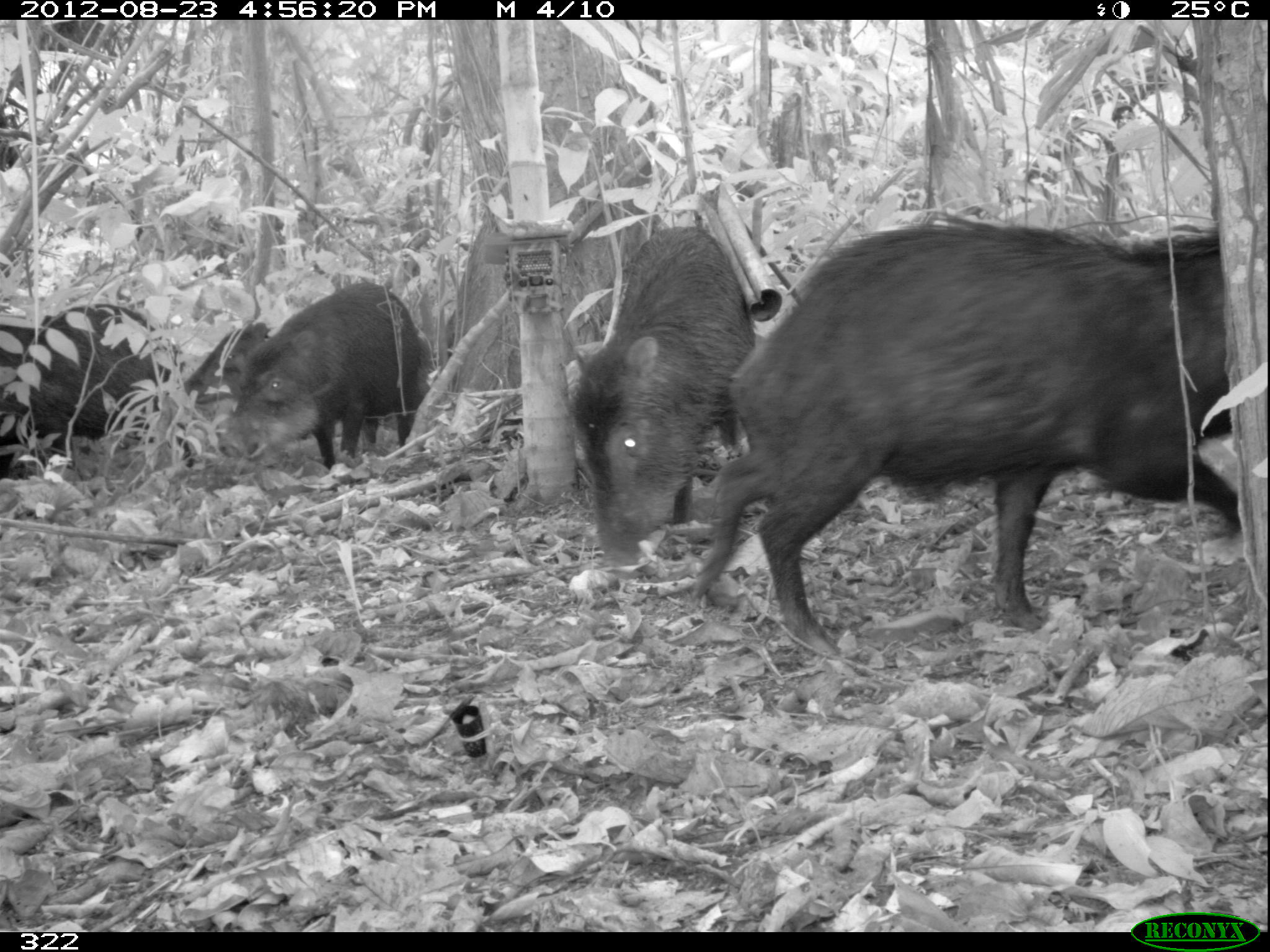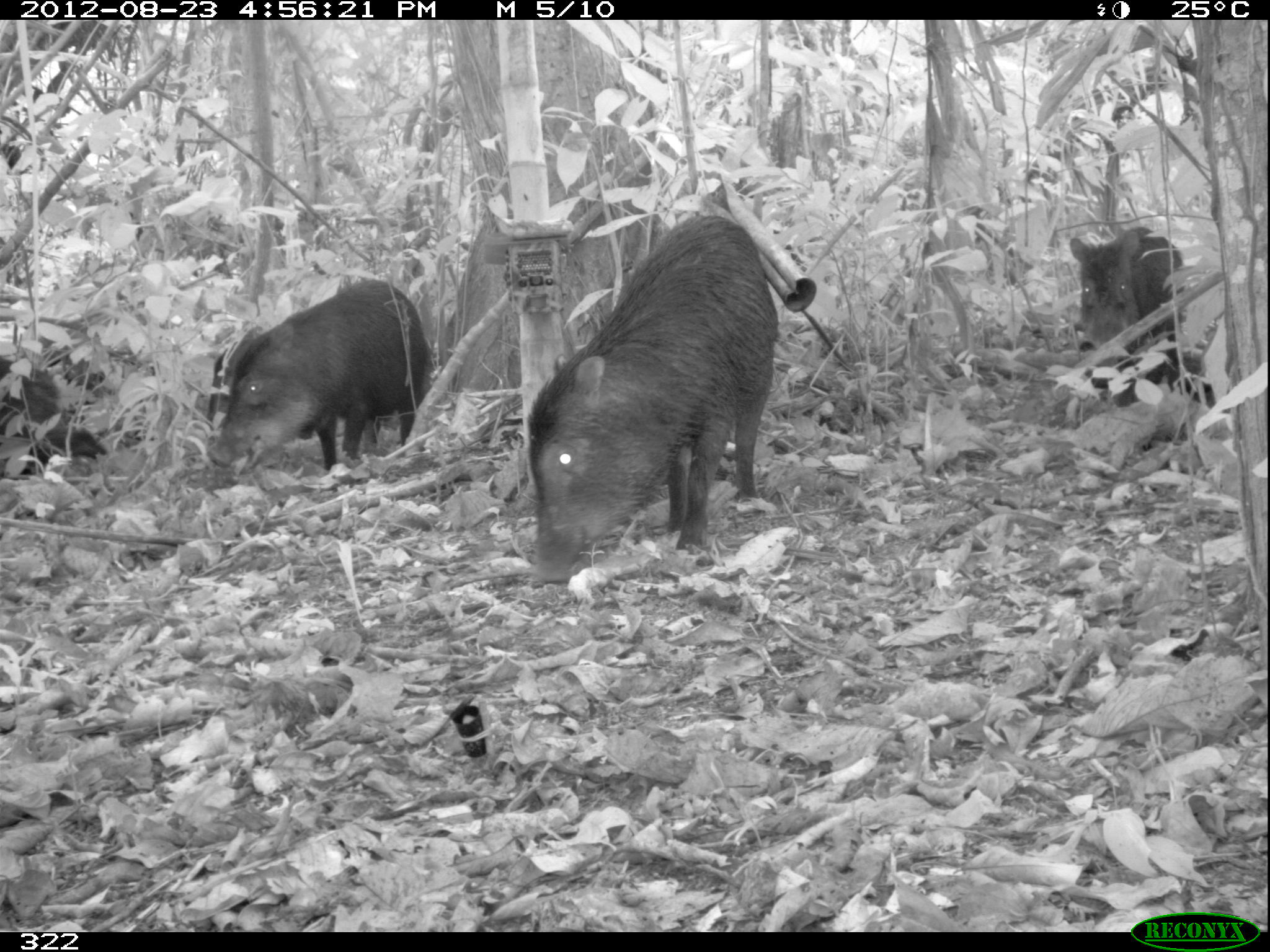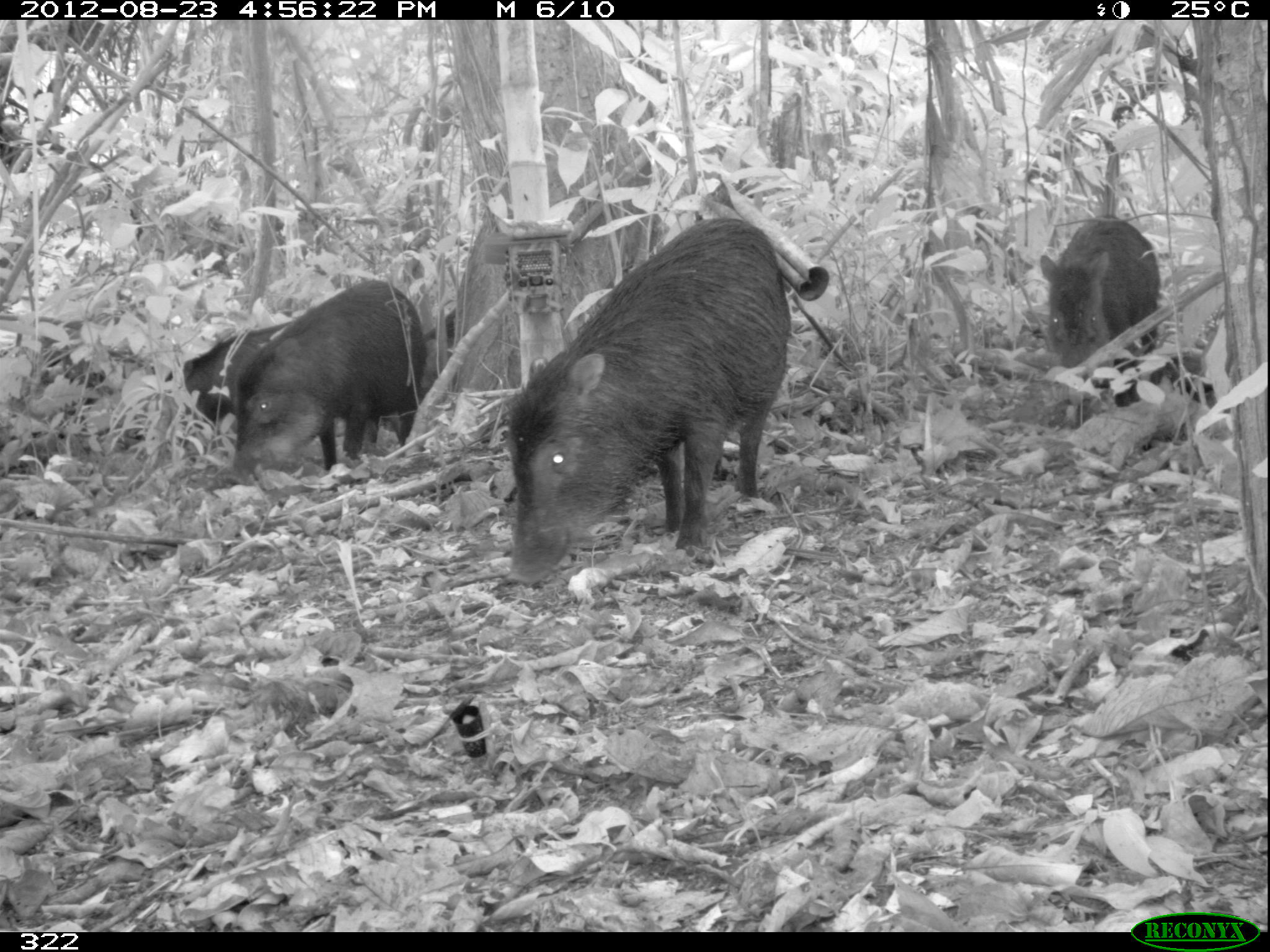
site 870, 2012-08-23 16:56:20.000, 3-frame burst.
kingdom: Animalia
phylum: Chordata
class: Mammalia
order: Artiodactyla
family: Tayassuidae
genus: Tayassu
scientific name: Tayassu pecari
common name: white-lipped peccary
Tayassu pecari (white-lipped peccary).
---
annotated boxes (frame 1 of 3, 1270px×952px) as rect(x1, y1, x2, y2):
tayassu pecari: rect(688, 210, 1244, 655); rect(566, 222, 756, 572); rect(0, 301, 194, 517); rect(214, 280, 431, 468); rect(181, 311, 271, 428)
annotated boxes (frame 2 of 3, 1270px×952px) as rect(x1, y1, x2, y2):
tayassu pecari: rect(521, 212, 778, 584); rect(205, 273, 431, 512); rect(0, 337, 152, 517); rect(1068, 225, 1217, 405); rect(201, 326, 315, 440)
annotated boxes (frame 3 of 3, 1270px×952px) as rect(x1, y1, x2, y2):
tayassu pecari: rect(504, 214, 791, 586); rect(226, 278, 427, 492); rect(1037, 212, 1163, 420); rect(133, 320, 291, 447); rect(422, 305, 455, 342)